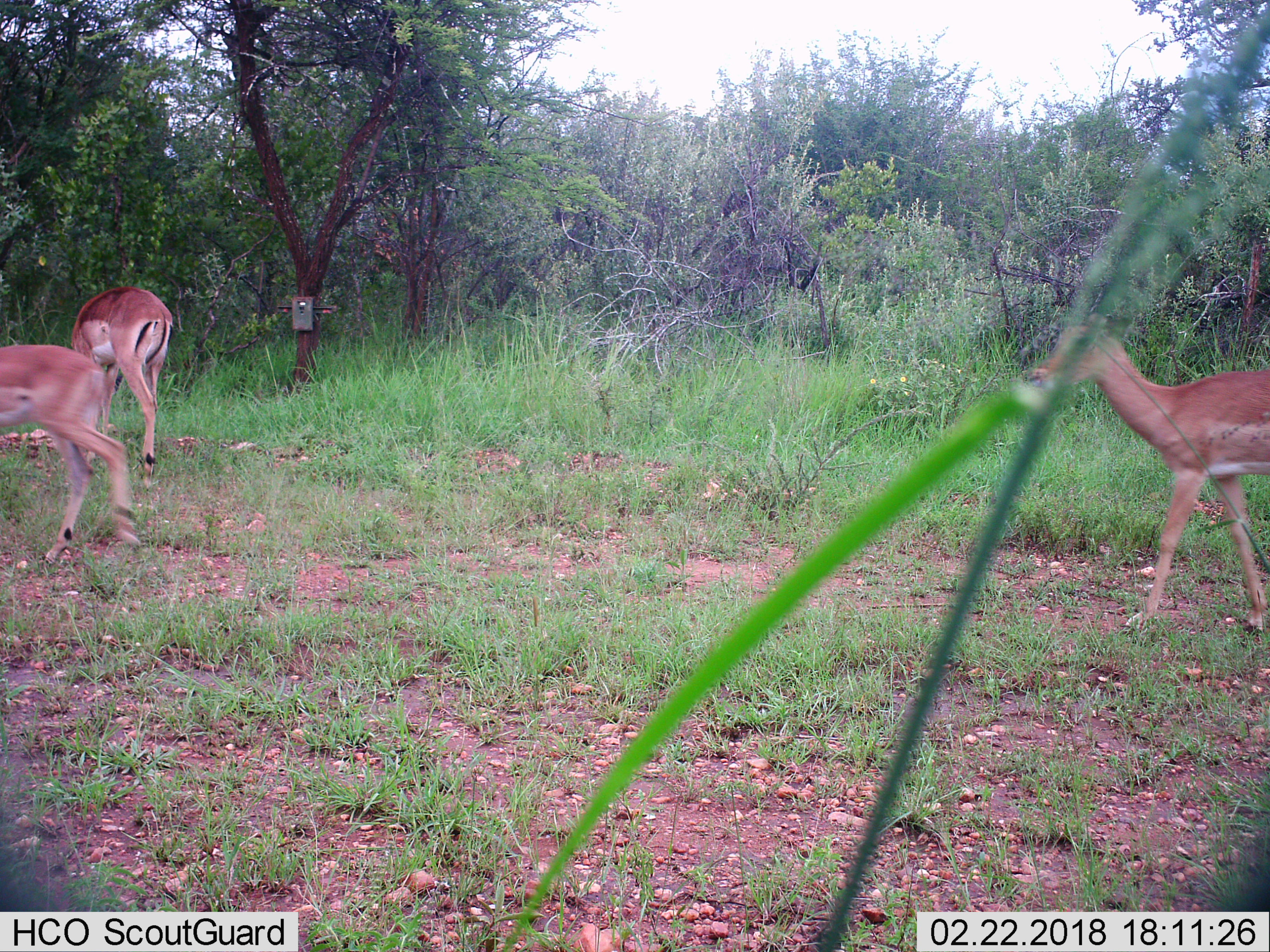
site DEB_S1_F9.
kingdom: Animalia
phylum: Chordata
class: Mammalia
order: Artiodactyla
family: Bovidae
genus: Aepyceros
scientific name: Aepyceros melampus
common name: impala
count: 3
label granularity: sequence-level